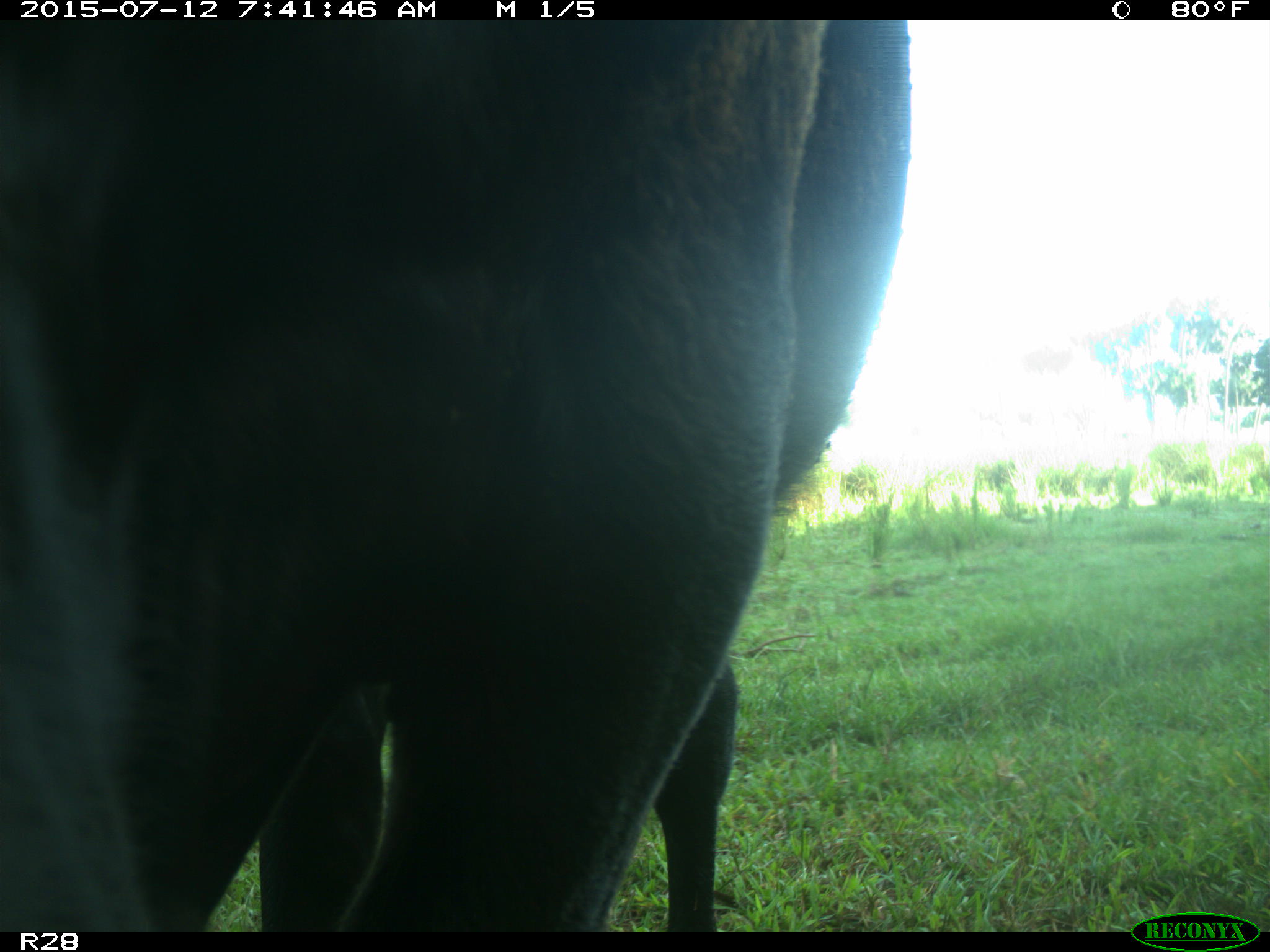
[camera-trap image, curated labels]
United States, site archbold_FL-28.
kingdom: Animalia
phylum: Chordata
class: Mammalia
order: Artiodactyla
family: Bovidae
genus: Bos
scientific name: Bos taurus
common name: domestic cow